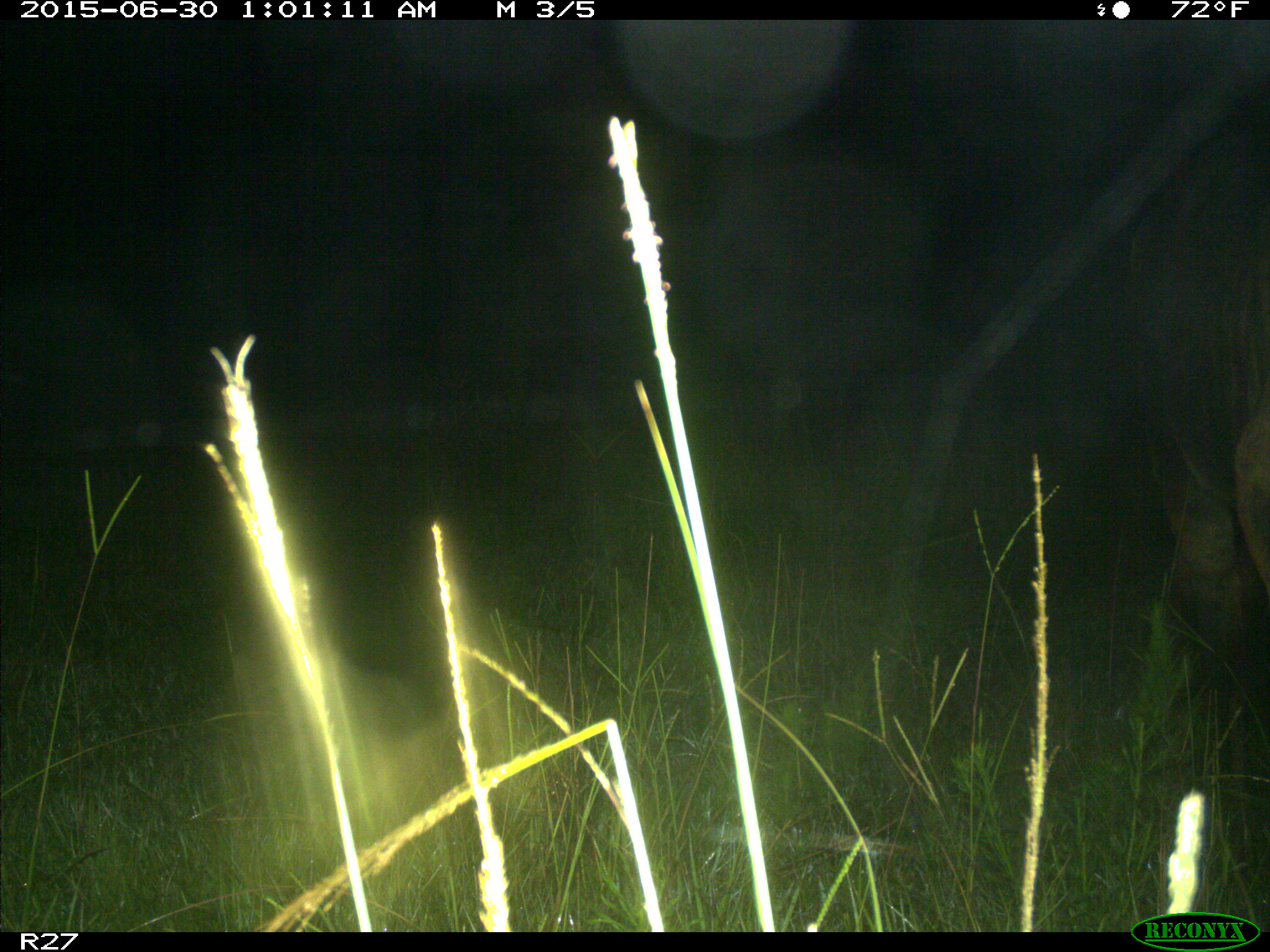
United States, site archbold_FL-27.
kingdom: Animalia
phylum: Chordata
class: Mammalia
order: Artiodactyla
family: Bovidae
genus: Bos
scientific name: Bos taurus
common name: domestic cow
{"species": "Bos taurus (domestic cow)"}